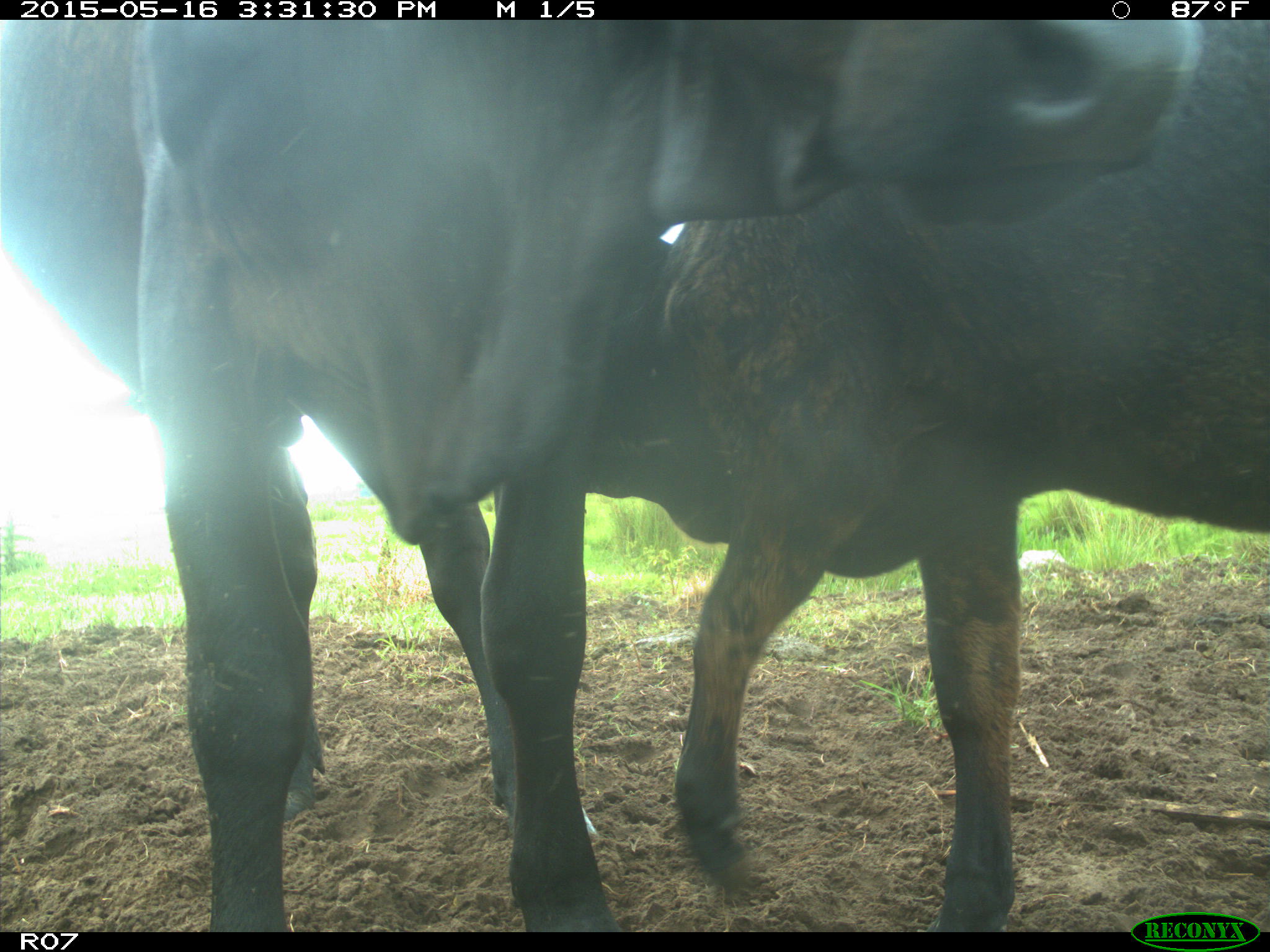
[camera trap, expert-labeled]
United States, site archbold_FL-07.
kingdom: Animalia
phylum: Chordata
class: Mammalia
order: Artiodactyla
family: Bovidae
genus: Bos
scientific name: Bos taurus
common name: domestic cow